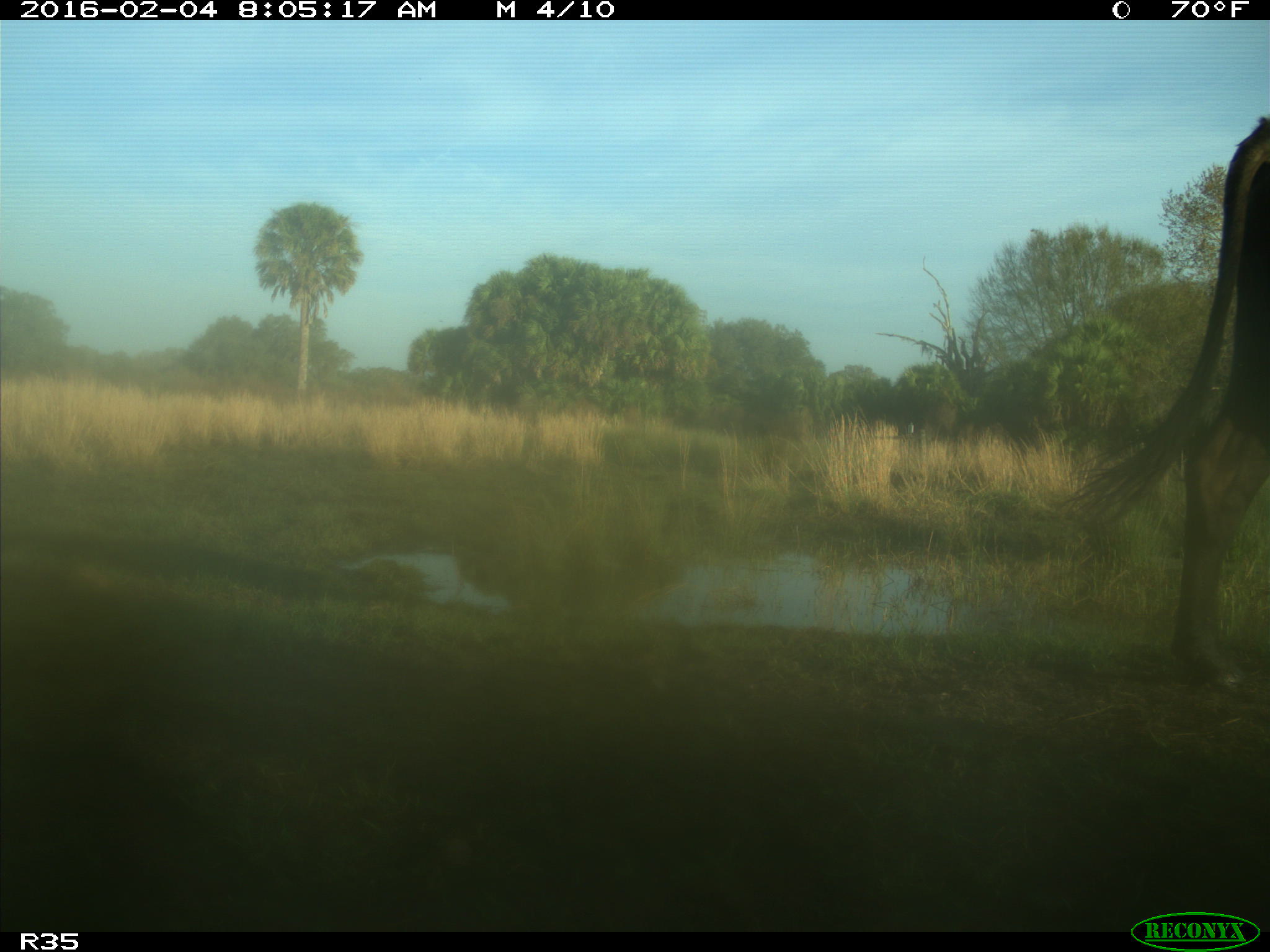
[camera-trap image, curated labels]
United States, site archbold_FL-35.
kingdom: Animalia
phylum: Chordata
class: Mammalia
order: Artiodactyla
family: Bovidae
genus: Bos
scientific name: Bos taurus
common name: domestic cow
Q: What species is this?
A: Bos taurus (domestic cow).